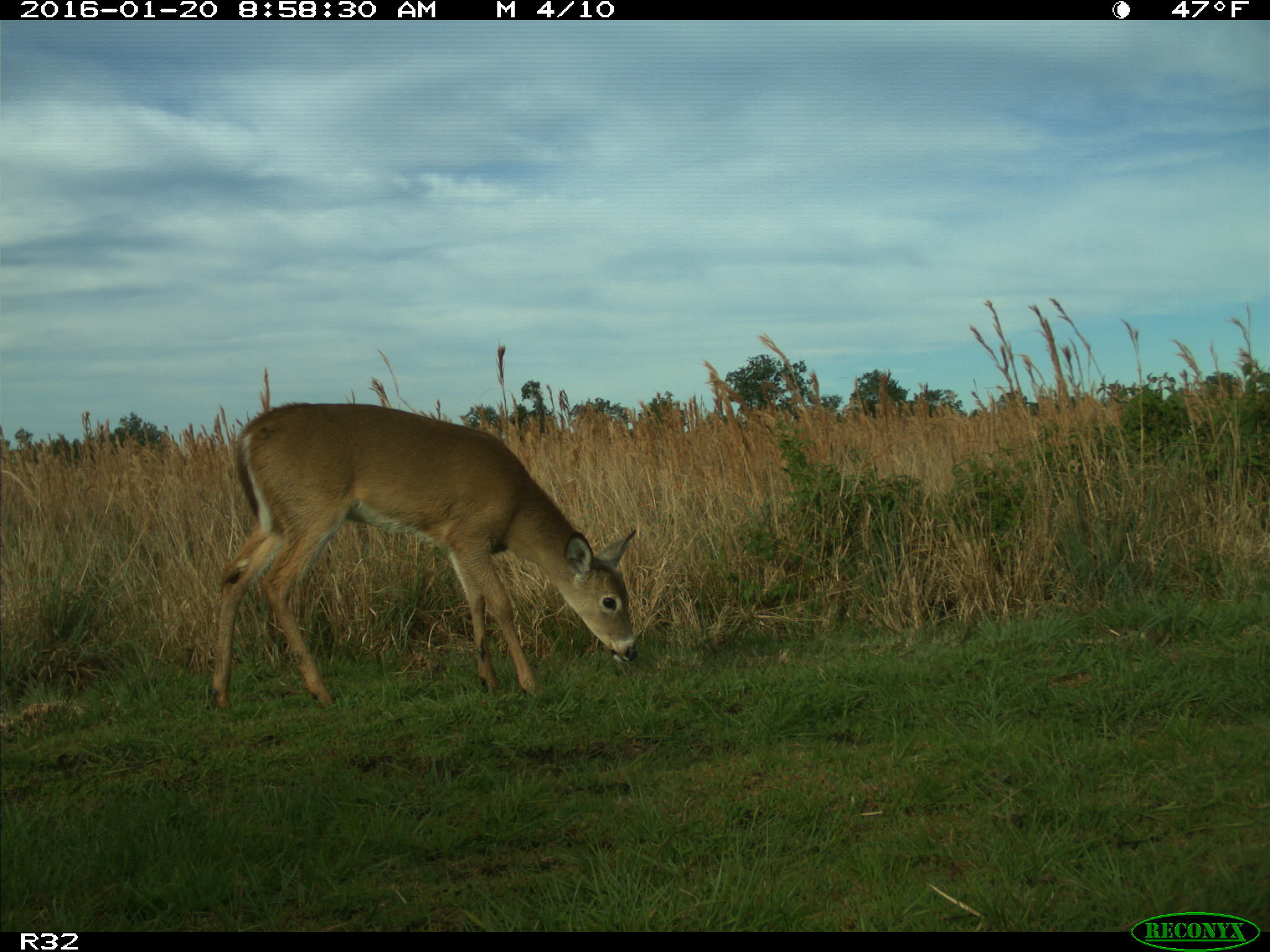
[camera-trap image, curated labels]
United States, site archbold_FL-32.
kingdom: Animalia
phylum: Chordata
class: Mammalia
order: Artiodactyla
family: Cervidae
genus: Odocoileus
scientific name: Odocoileus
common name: deer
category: unidentified deer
Unidentified deer (deer) (Odocoileus).